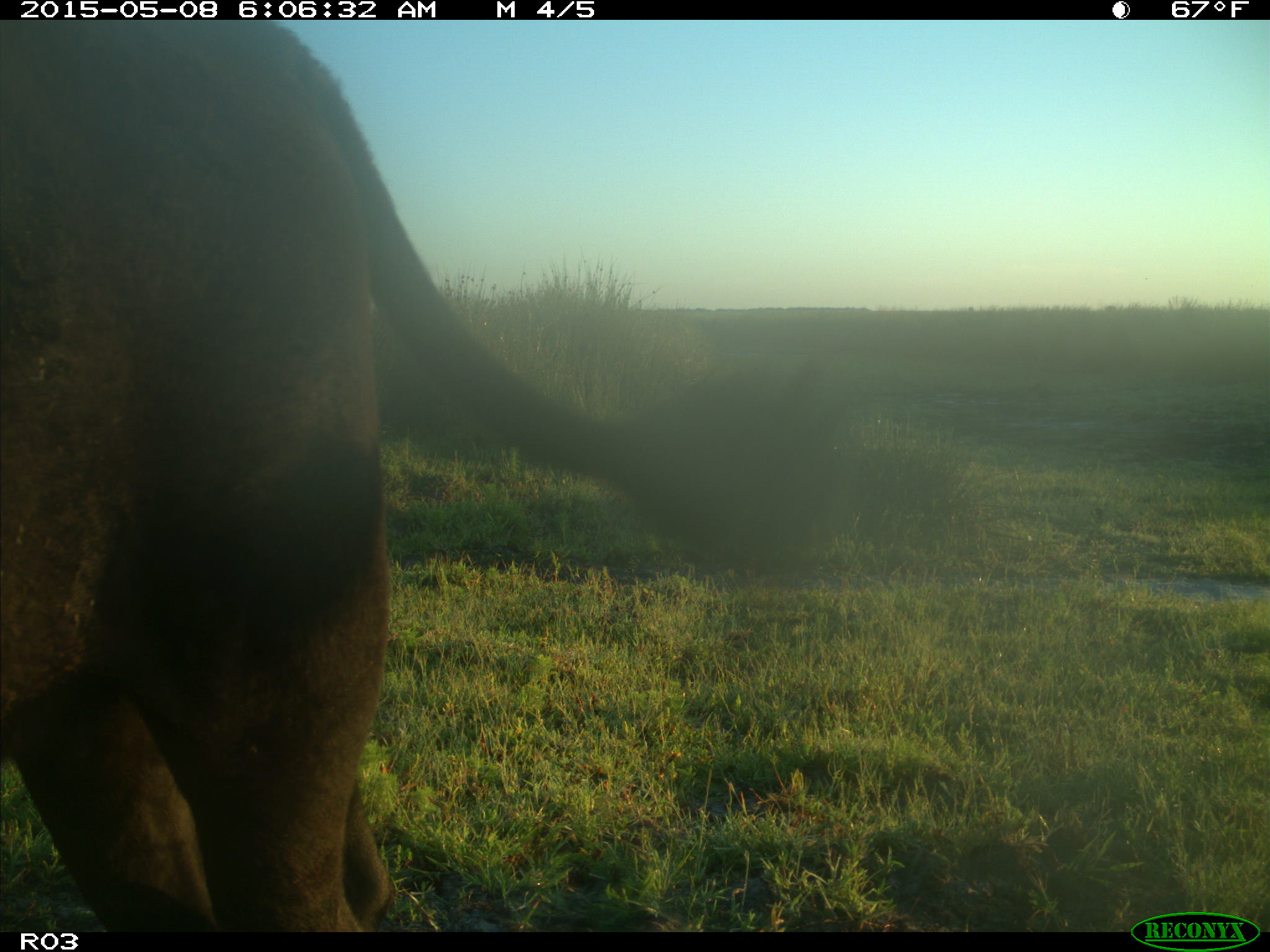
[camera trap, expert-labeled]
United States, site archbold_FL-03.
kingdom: Animalia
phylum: Chordata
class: Mammalia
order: Artiodactyla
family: Bovidae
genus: Bos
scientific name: Bos taurus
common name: domestic cow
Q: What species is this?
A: Bos taurus (domestic cow).